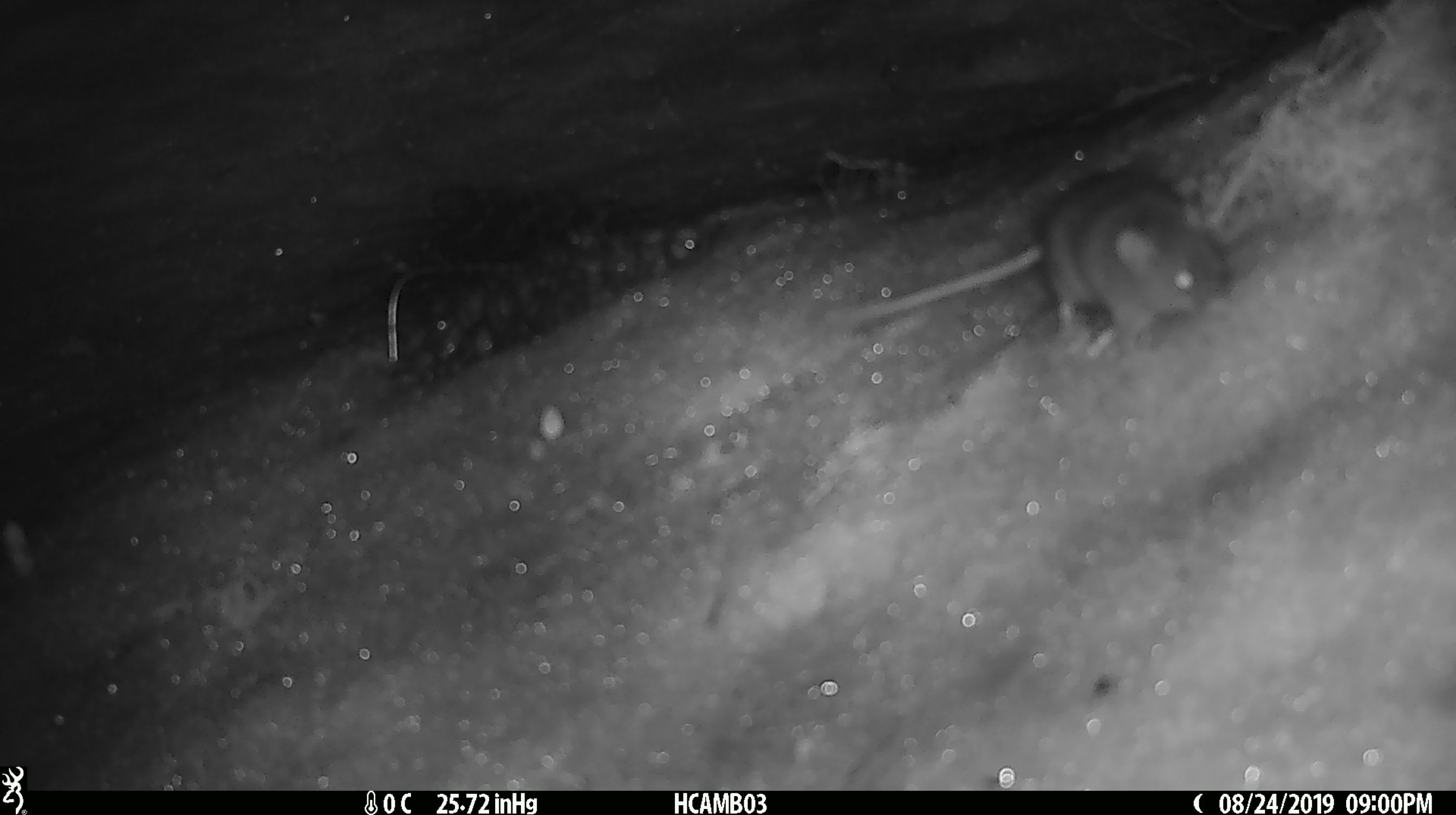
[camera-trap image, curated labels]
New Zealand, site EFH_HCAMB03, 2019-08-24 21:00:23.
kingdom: Animalia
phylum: Chordata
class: Mammalia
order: Rodentia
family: Muridae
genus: Mus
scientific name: Mus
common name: mouse